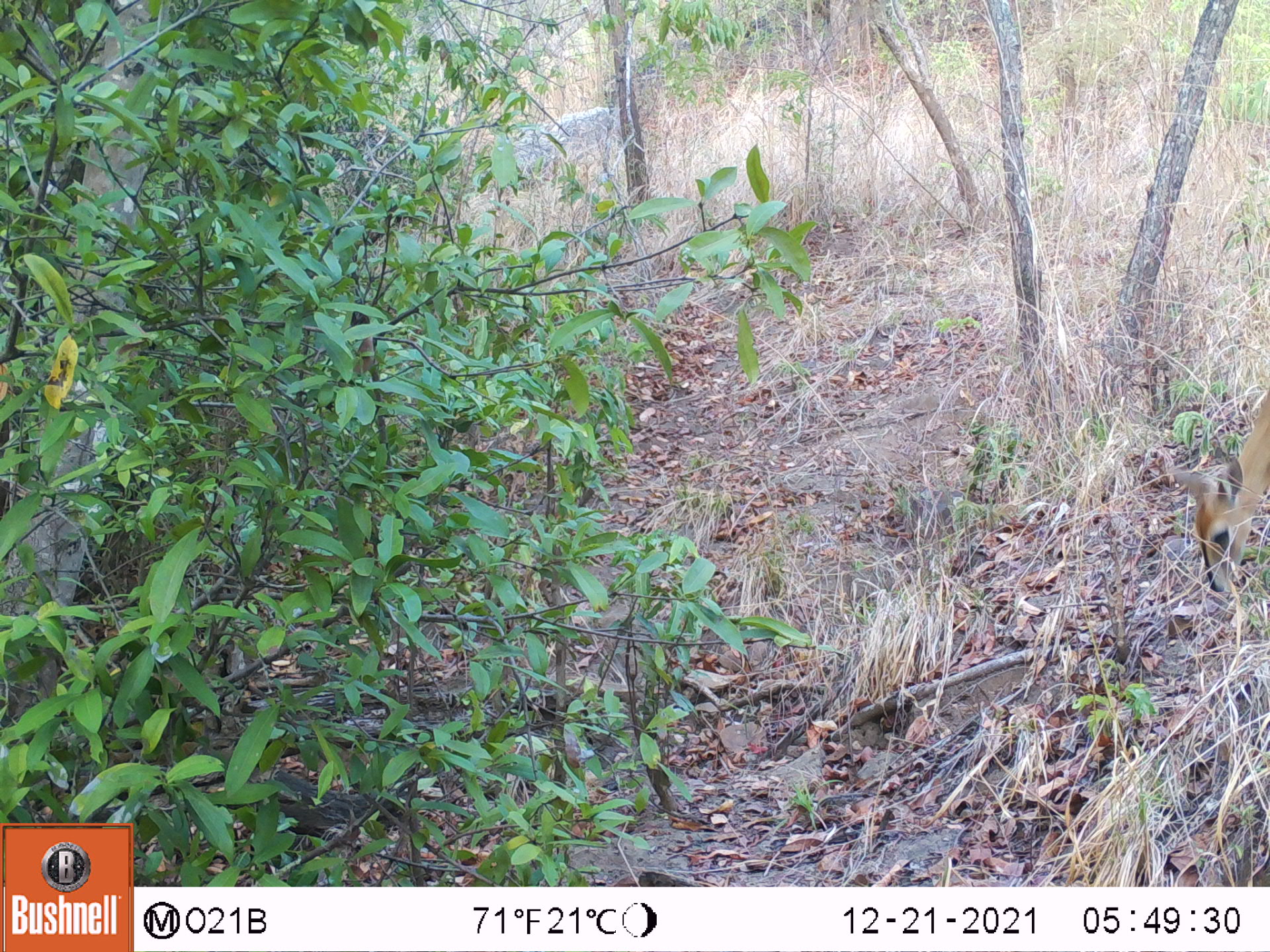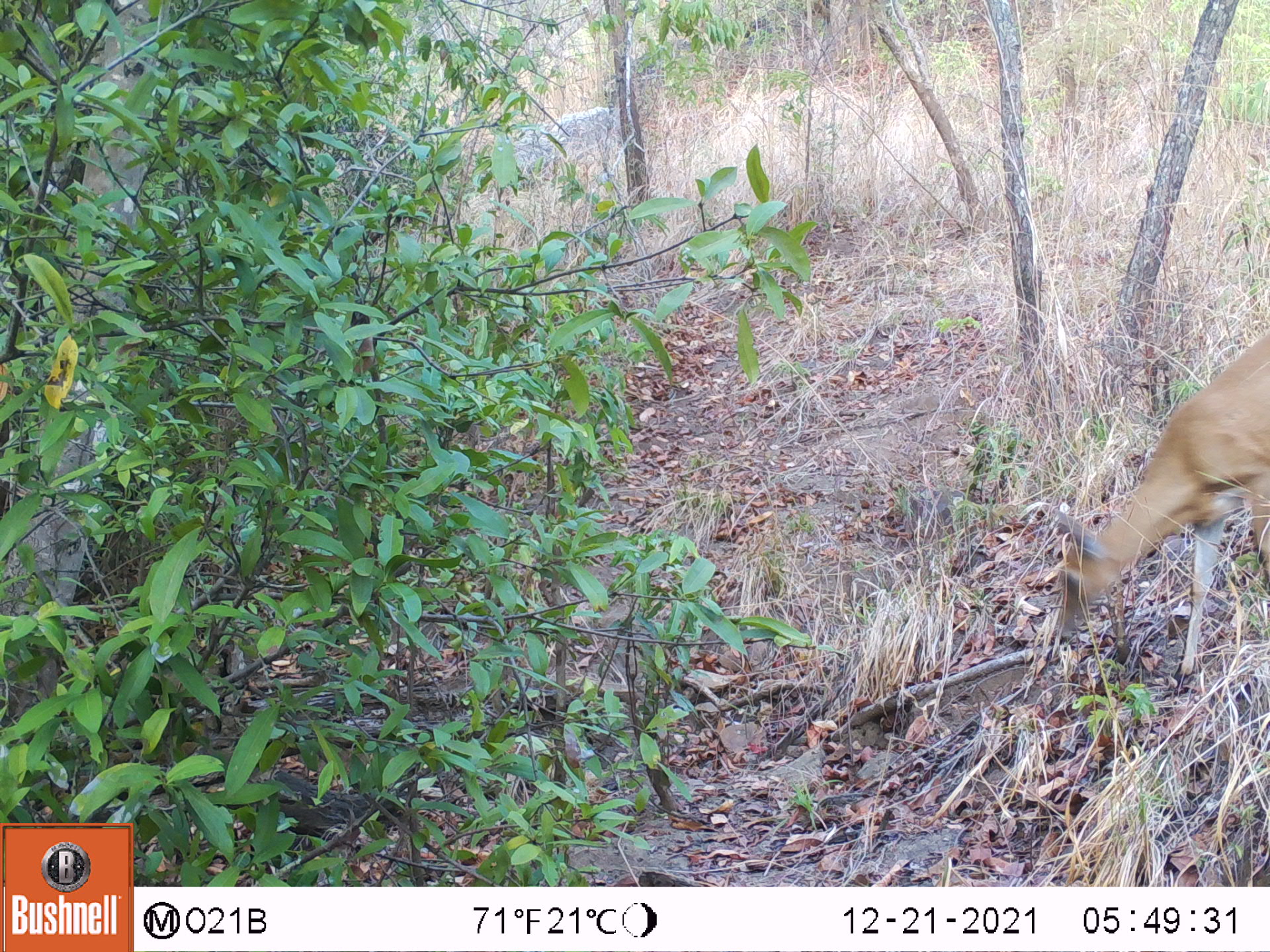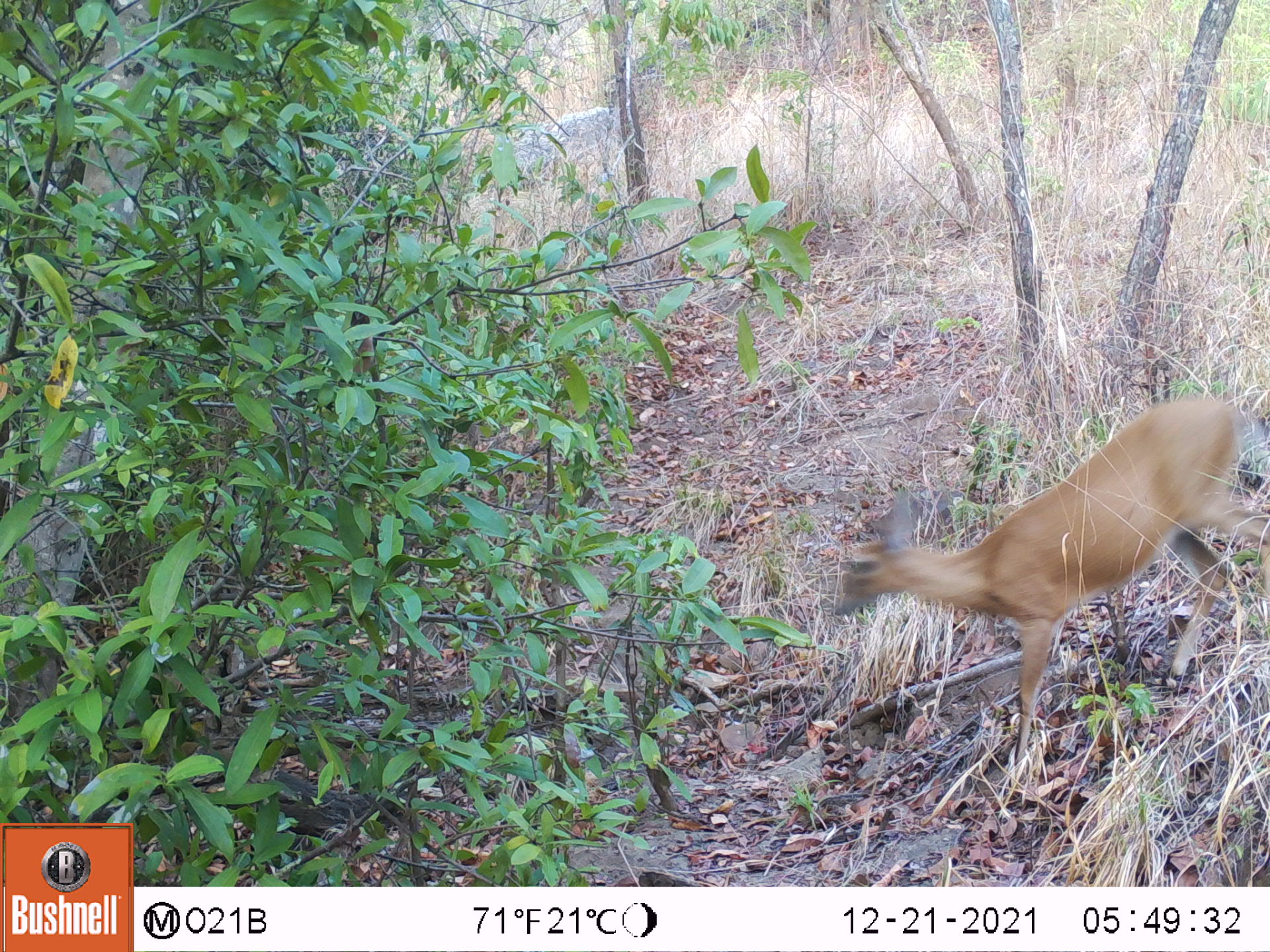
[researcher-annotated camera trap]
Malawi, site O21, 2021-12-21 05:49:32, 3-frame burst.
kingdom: Animalia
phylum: Chordata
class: Mammalia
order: Artiodactyla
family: Bovidae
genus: Sylvicapra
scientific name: Sylvicapra grimmia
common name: common duiker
Common duiker (Sylvicapra grimmia), count 1.